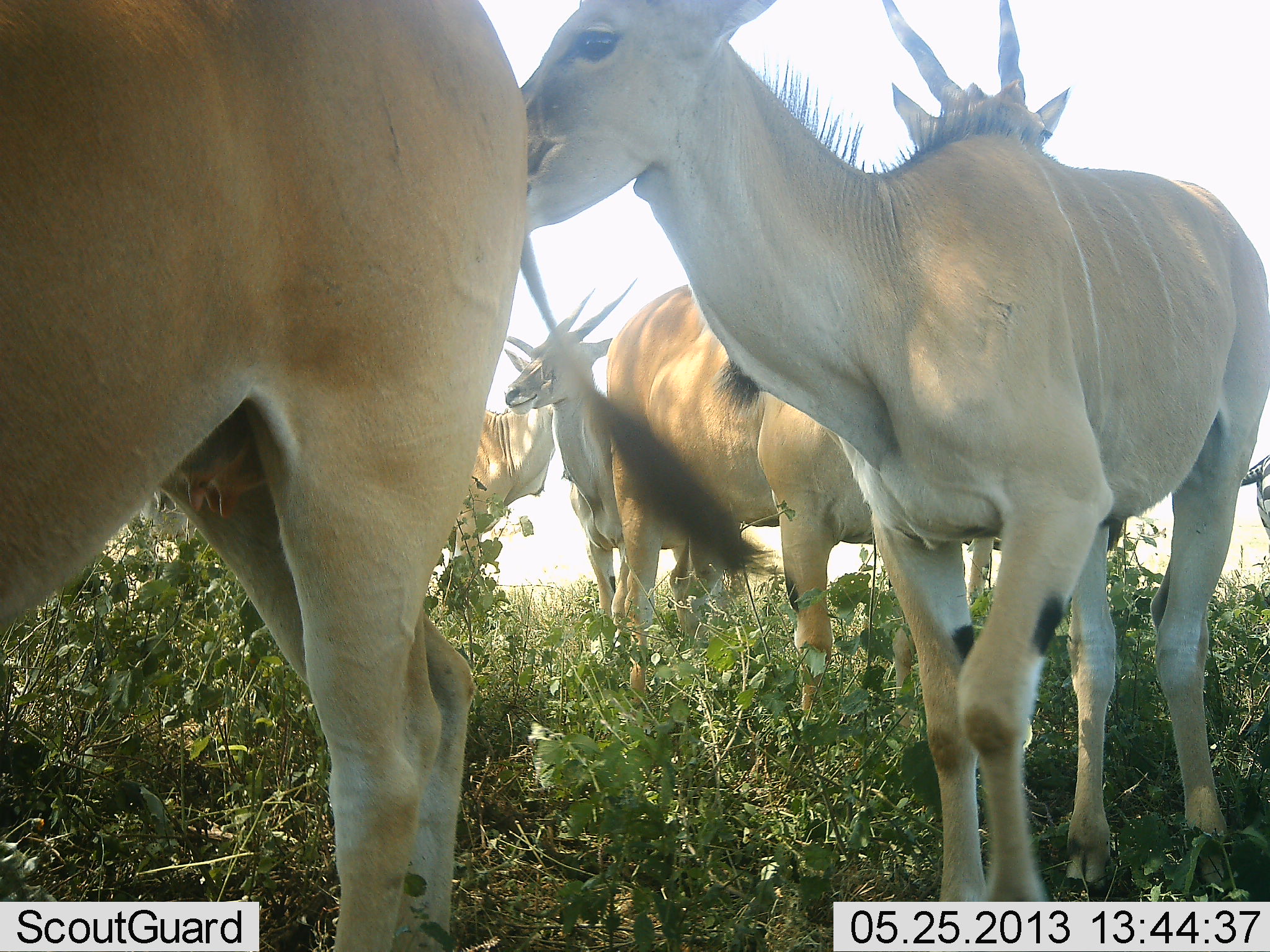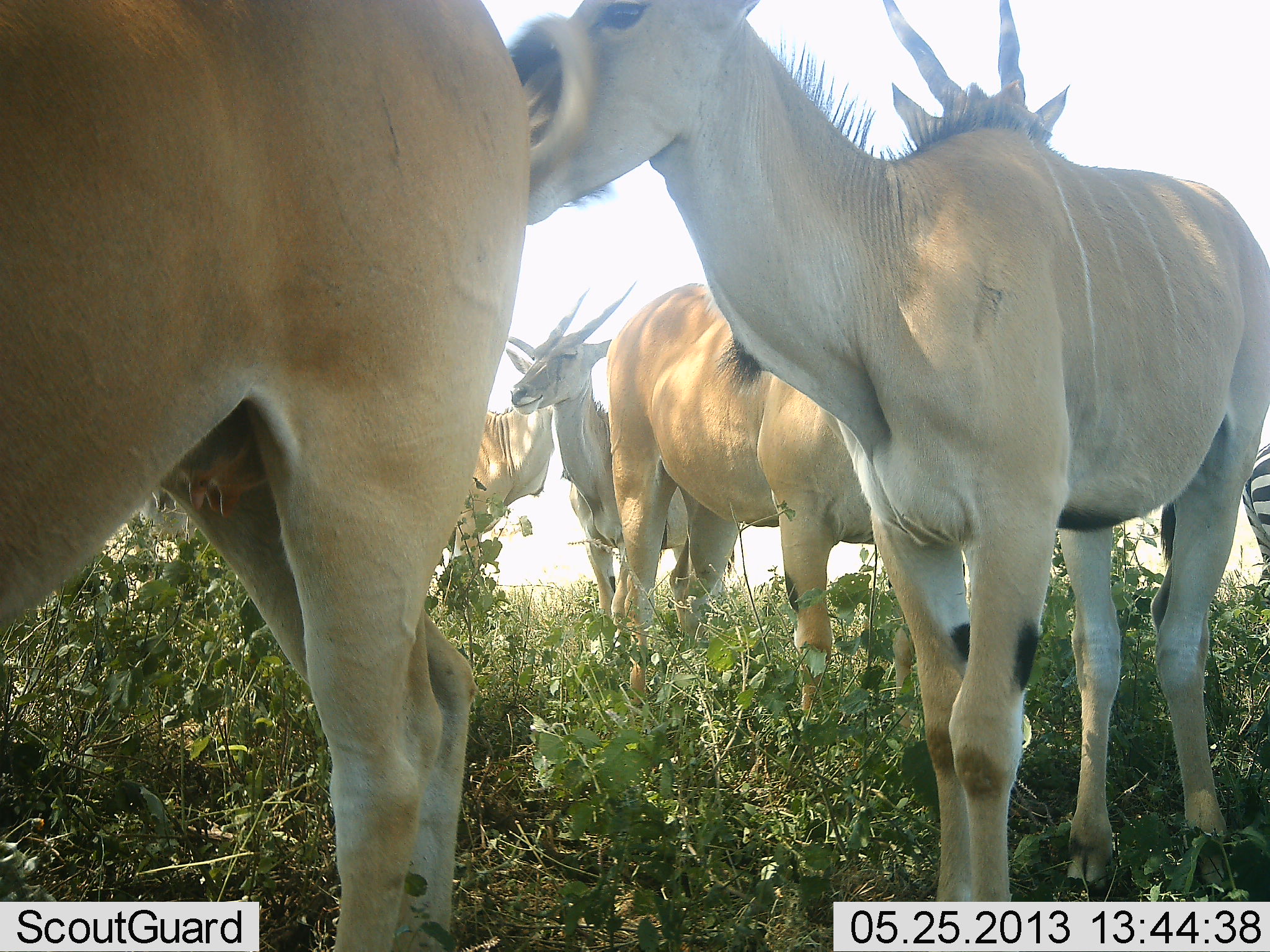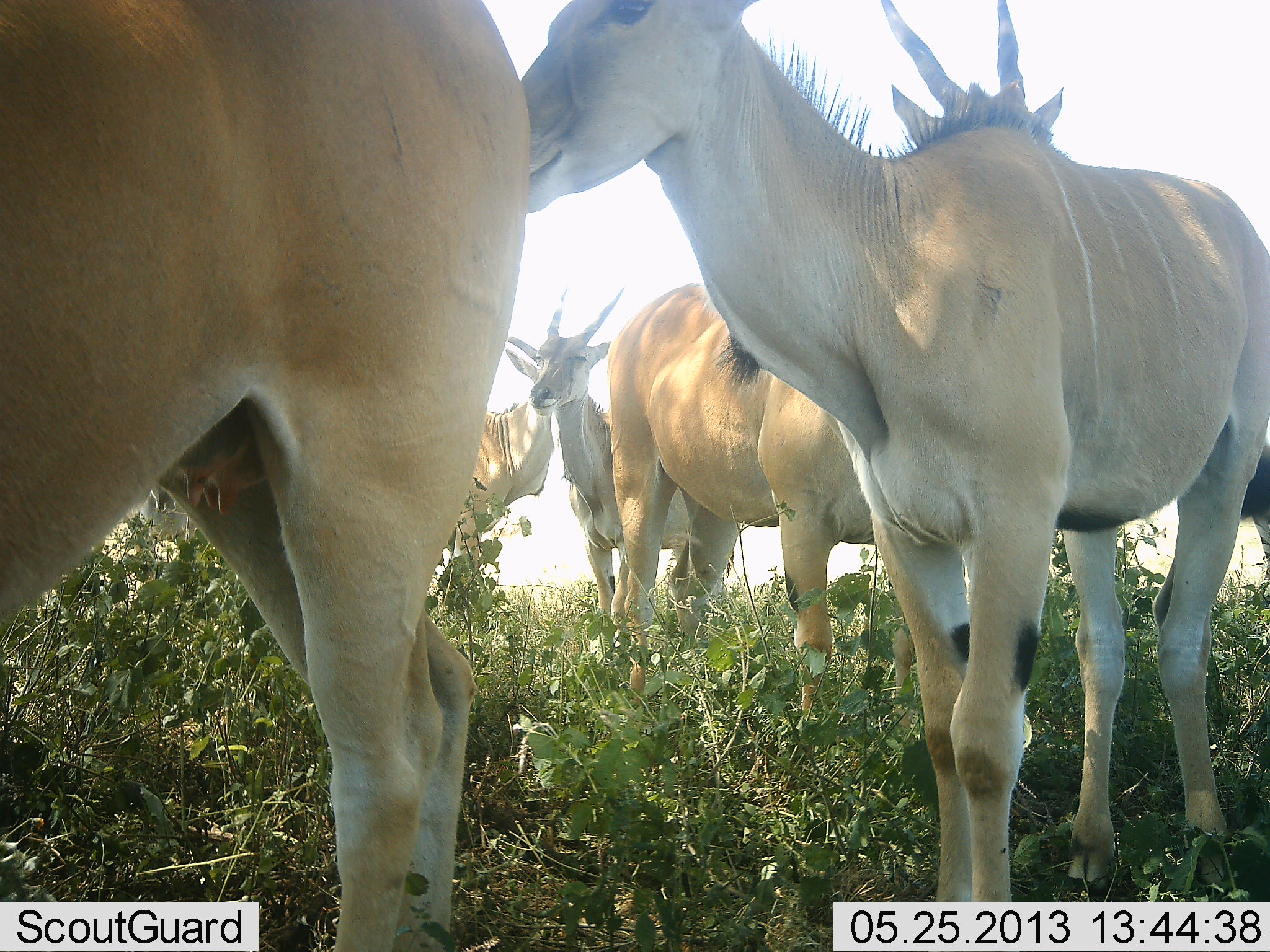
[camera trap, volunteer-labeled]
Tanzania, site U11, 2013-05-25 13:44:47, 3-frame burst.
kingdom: Animalia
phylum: Chordata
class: Mammalia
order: Artiodactyla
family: Bovidae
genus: Tragelaphus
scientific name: Tragelaphus oryx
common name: eland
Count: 5.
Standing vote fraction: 100%.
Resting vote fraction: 0%.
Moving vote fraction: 5%.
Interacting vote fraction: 10%.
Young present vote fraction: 0%.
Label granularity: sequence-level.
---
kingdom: Animalia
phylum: Chordata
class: Mammalia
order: Perissodactyla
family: Equidae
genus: Equus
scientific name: Equus quagga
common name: plains zebra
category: zebra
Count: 1.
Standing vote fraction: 100%.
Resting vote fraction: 0%.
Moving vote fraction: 0%.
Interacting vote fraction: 0%.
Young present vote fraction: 0%.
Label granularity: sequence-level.